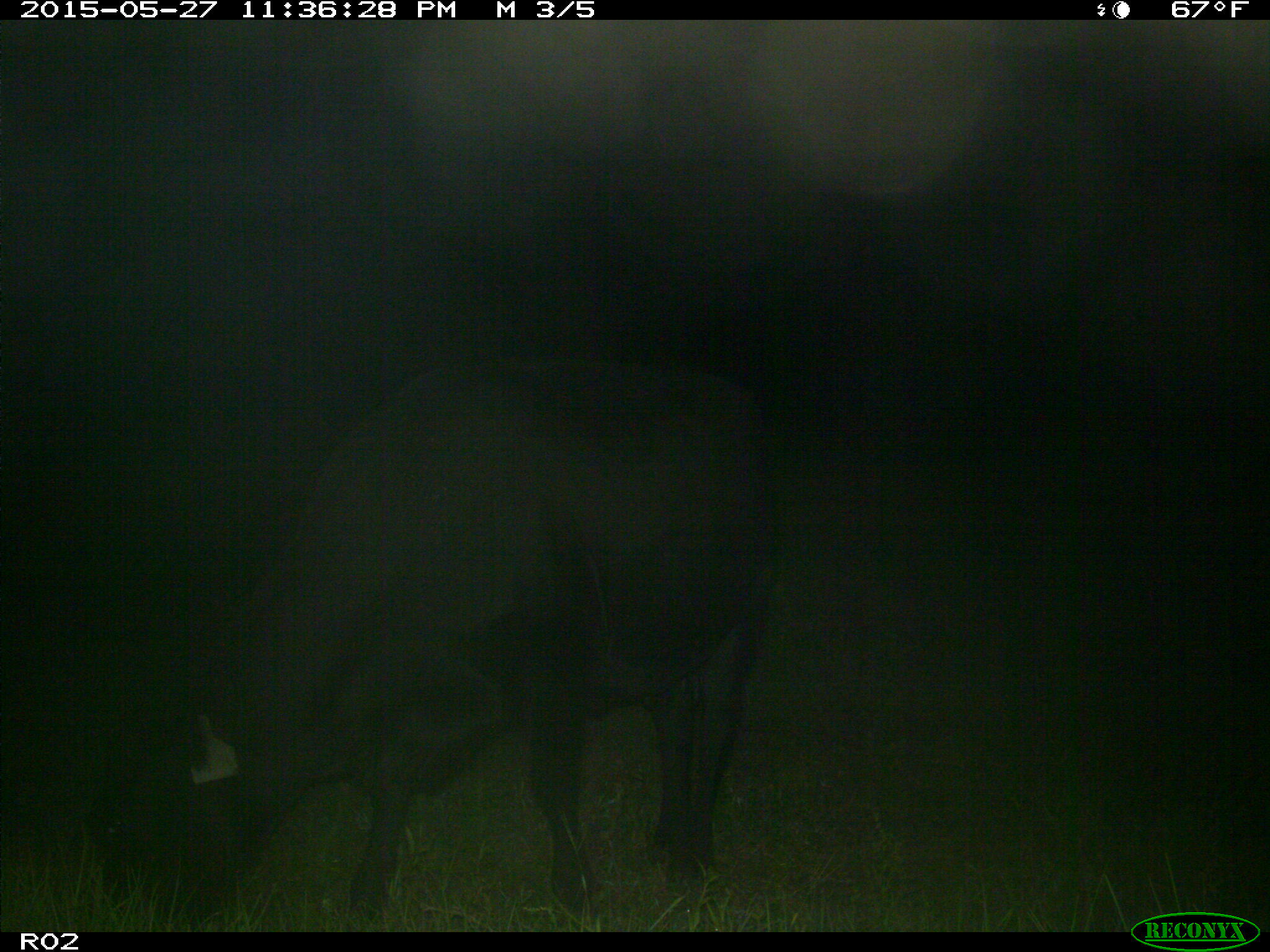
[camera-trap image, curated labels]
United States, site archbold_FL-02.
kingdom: Animalia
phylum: Chordata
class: Mammalia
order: Artiodactyla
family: Bovidae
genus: Bos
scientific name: Bos taurus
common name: domestic cow